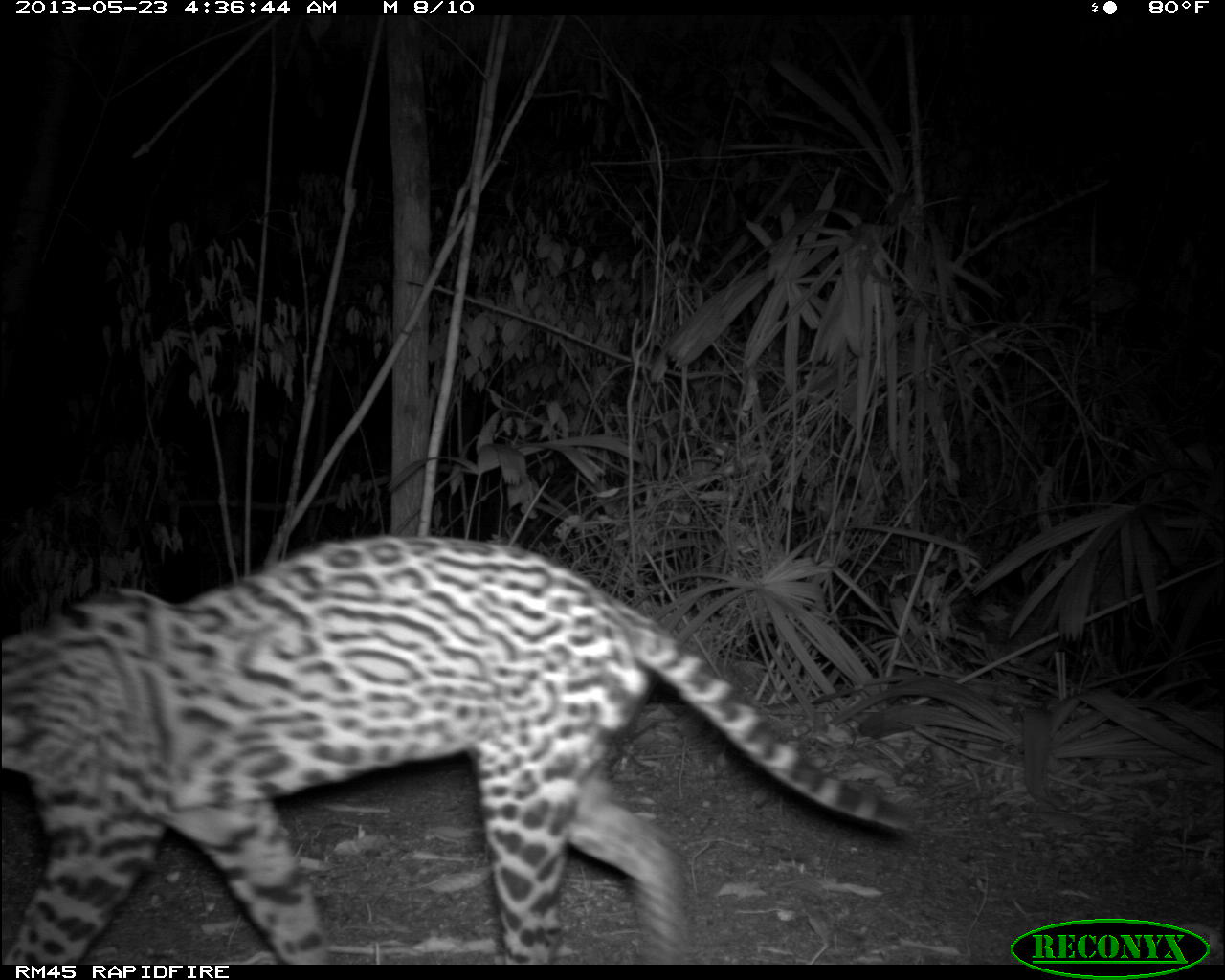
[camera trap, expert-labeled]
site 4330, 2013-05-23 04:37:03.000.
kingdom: Animalia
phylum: Chordata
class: Mammalia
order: Carnivora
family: Felidae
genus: Leopardus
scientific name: Leopardus pardalis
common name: ocelot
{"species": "Leopardus pardalis (ocelot)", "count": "1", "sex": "female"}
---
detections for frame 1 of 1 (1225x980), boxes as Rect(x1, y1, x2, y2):
leopardus pardalis: Rect(0, 528, 919, 964)